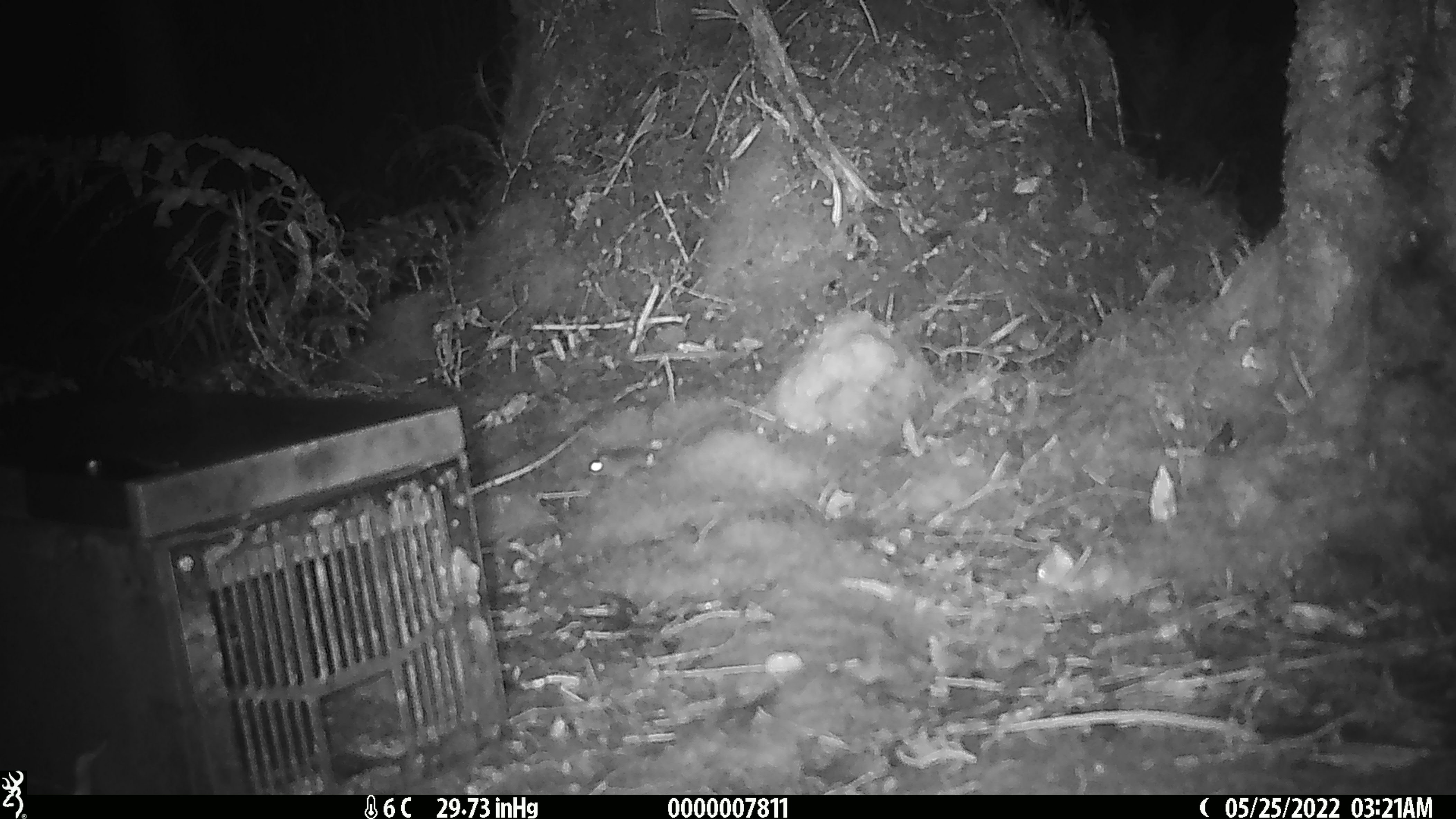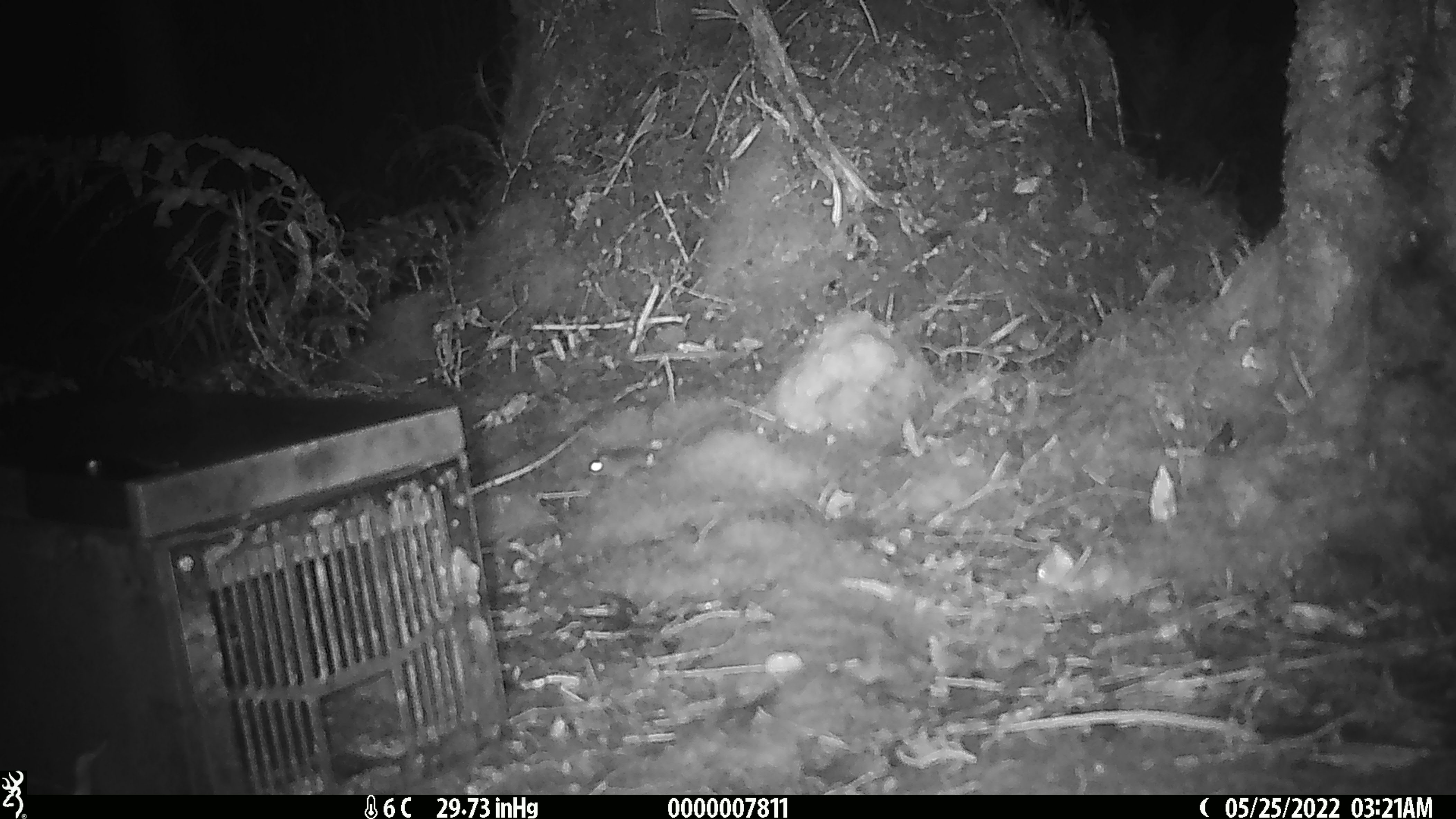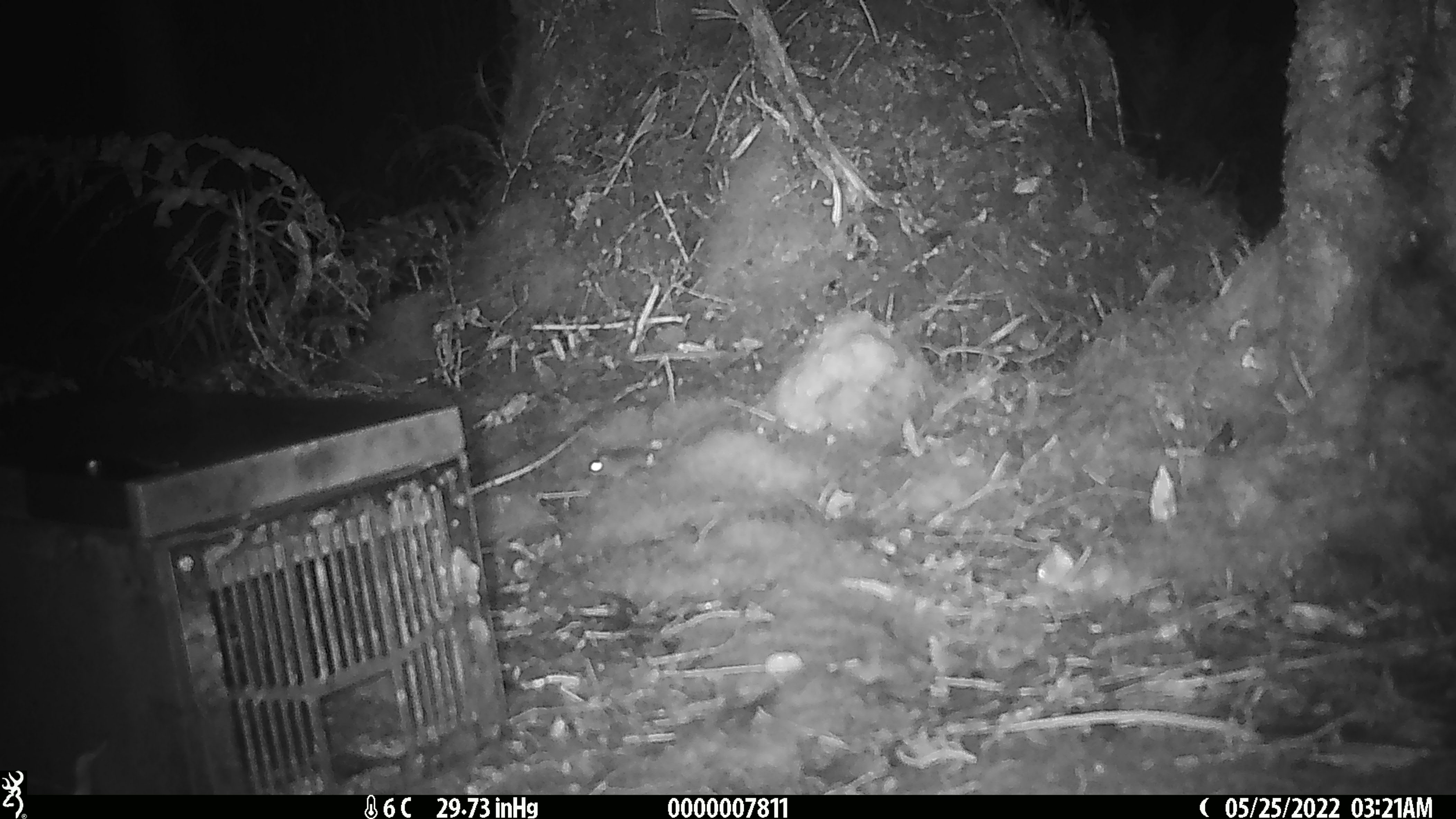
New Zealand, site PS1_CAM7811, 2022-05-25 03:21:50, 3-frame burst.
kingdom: Animalia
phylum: Chordata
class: Mammalia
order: Rodentia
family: Muridae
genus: Mus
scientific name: Mus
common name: mouse